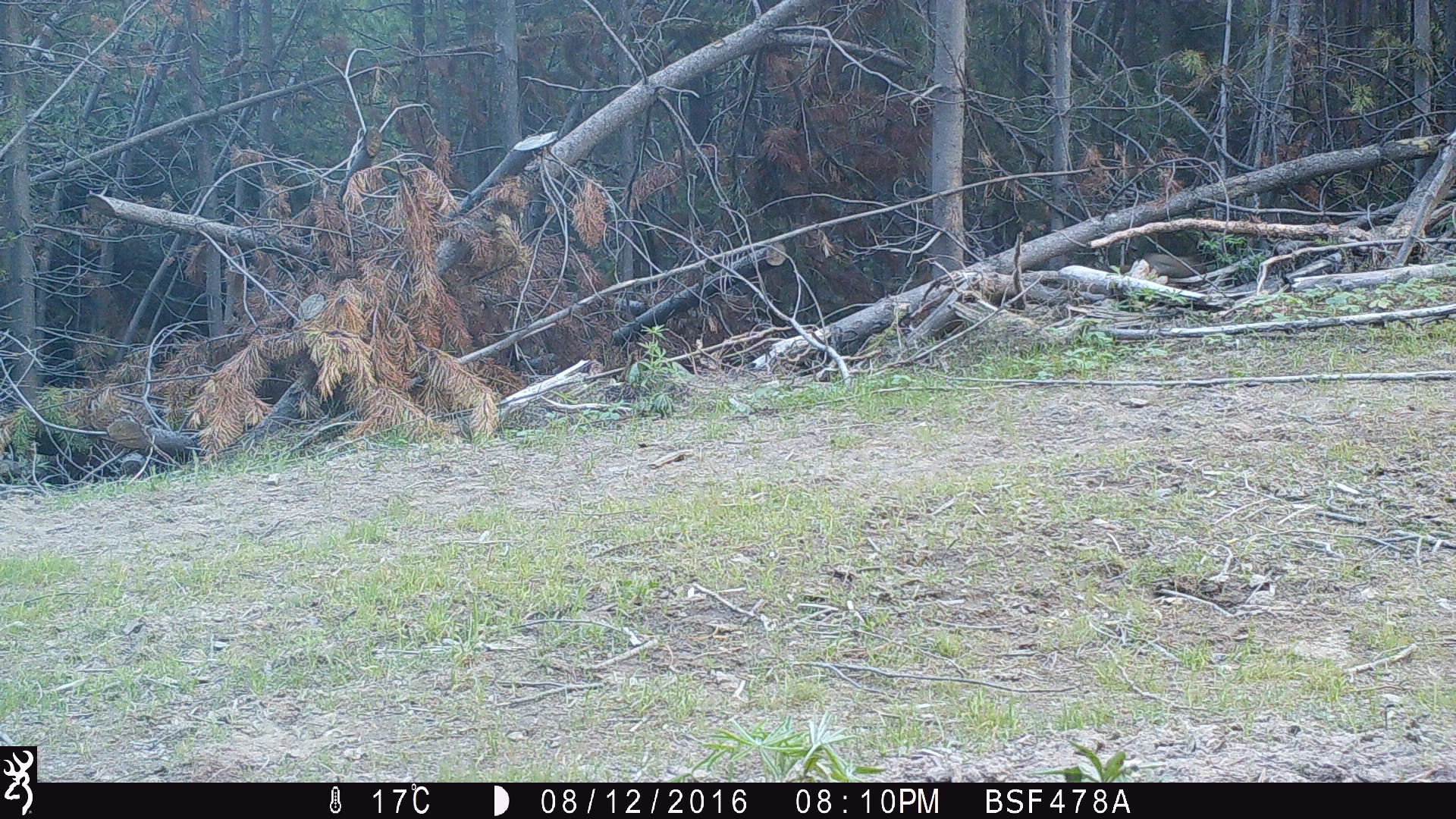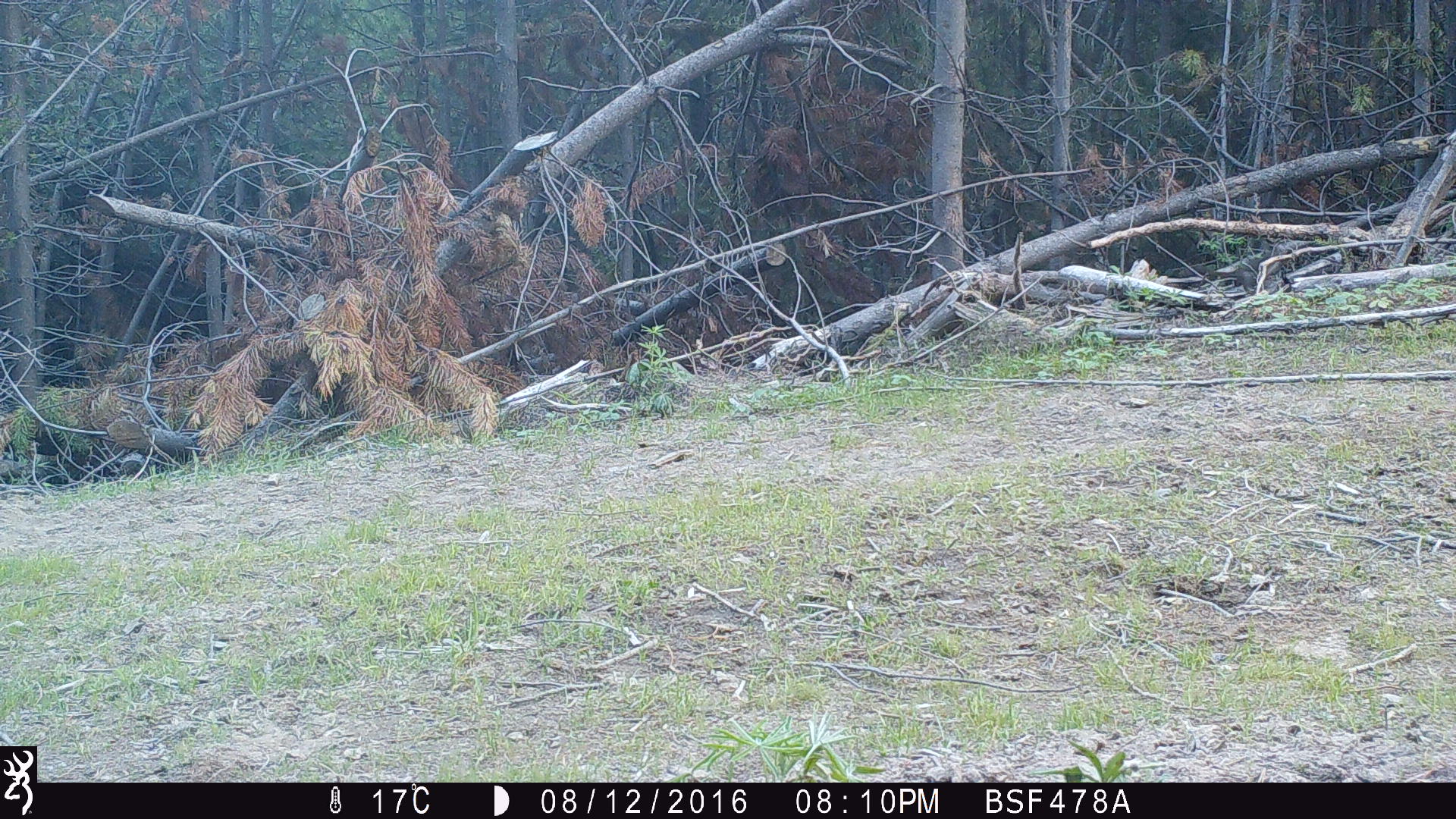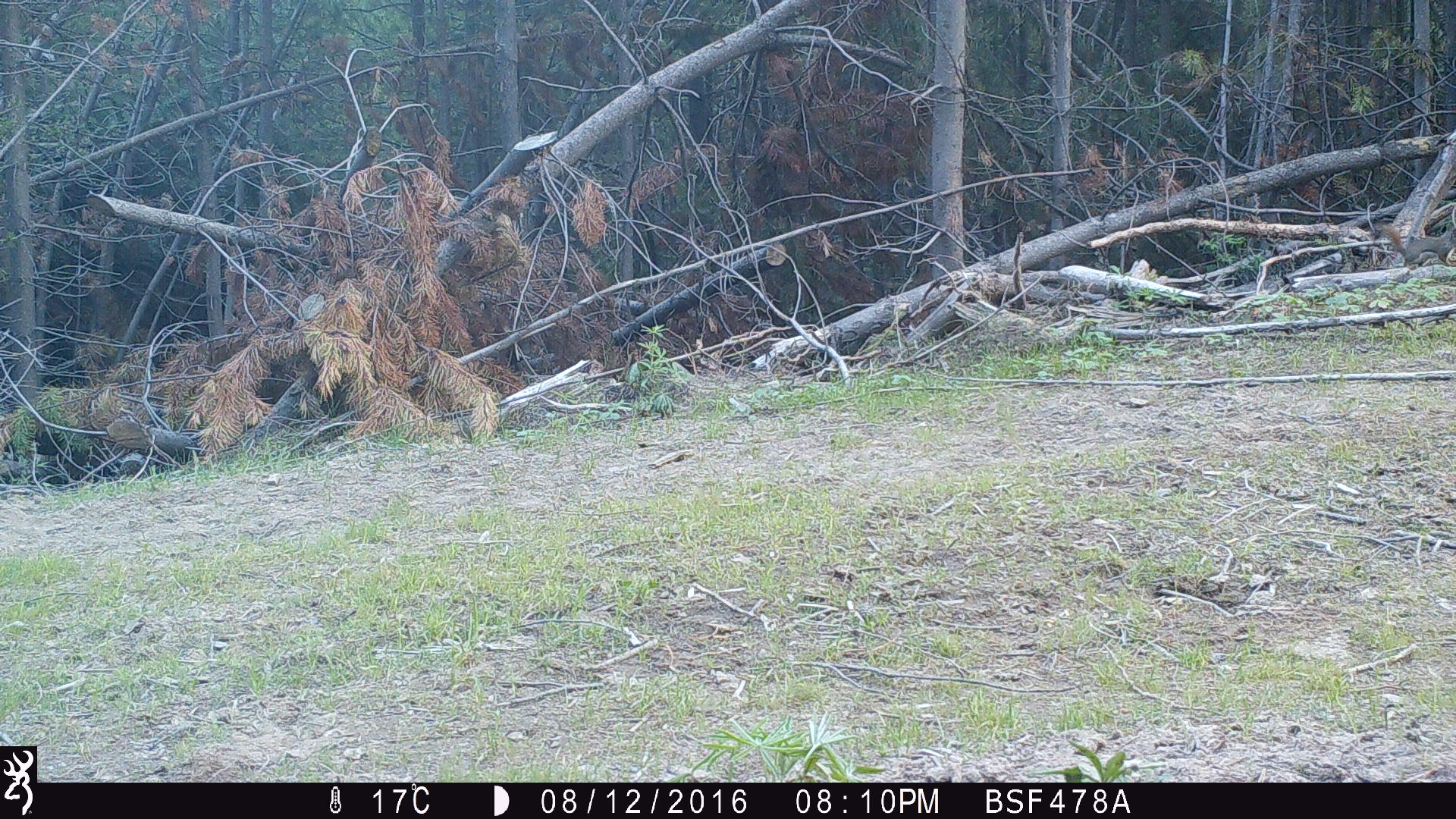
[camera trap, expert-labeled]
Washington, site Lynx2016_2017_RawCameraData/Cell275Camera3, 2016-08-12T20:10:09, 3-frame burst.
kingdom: Animalia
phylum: Chordata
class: Mammalia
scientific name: Mammalia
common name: small mammal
Small mammal (Mammalia). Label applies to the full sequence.